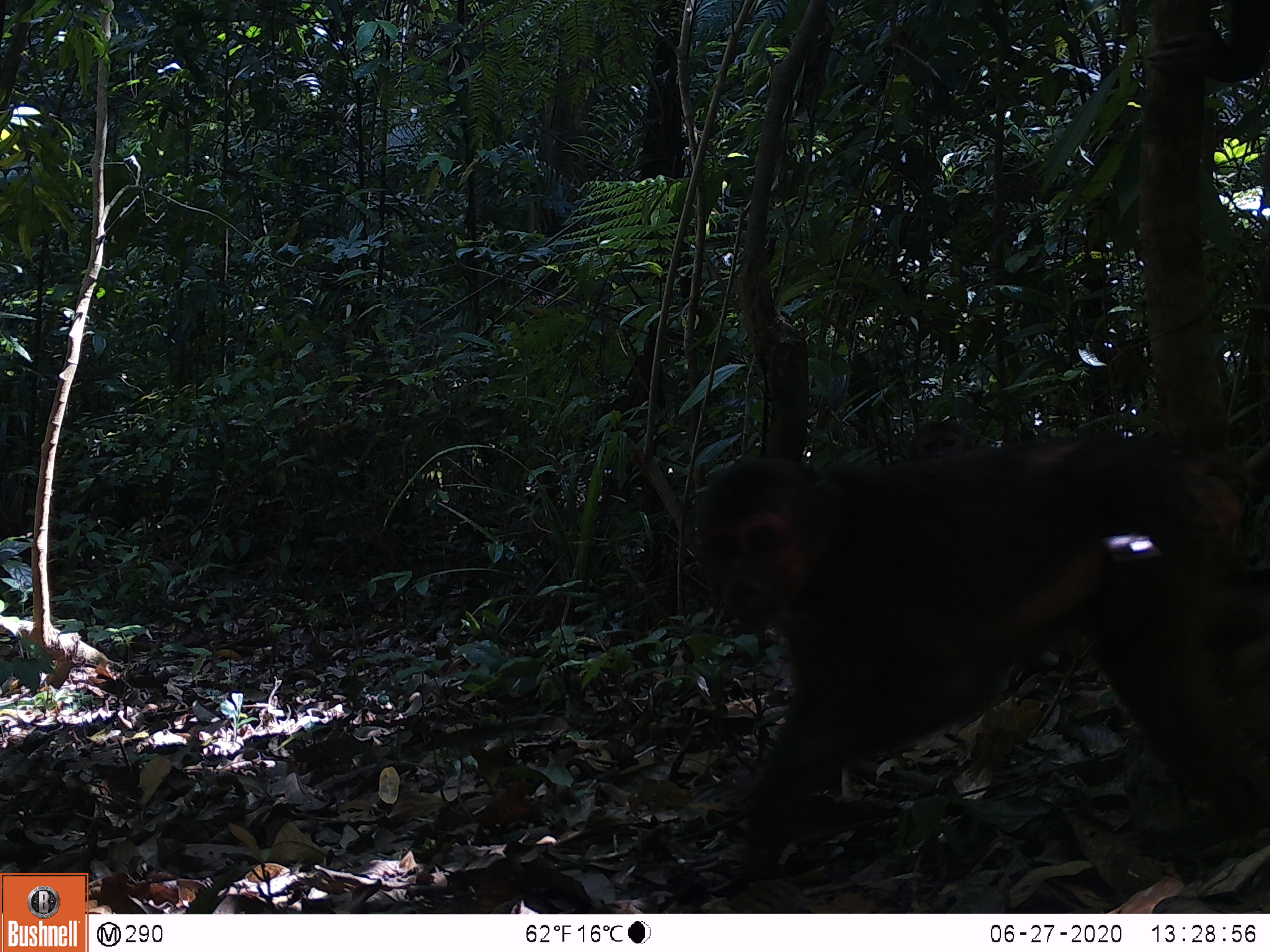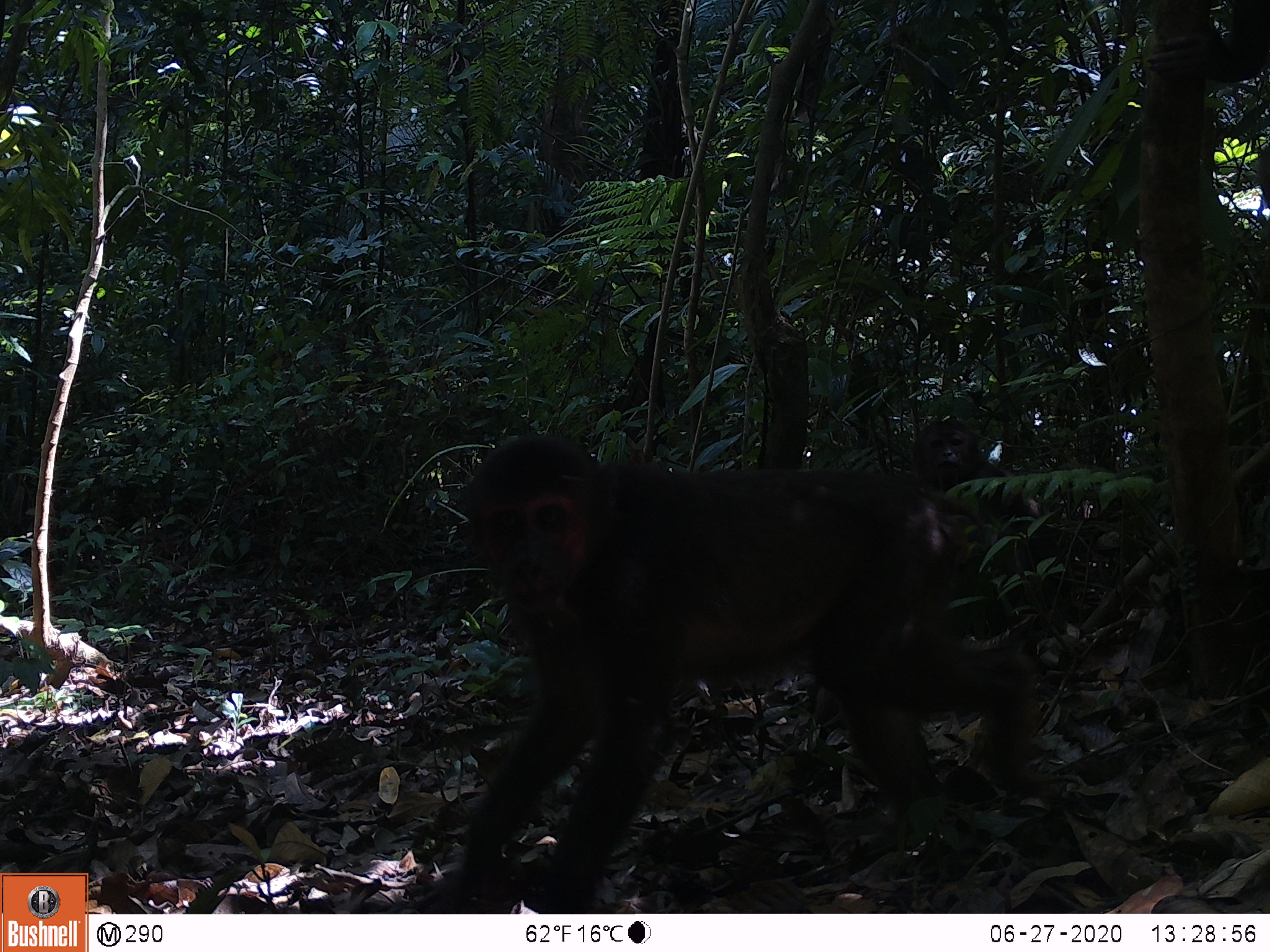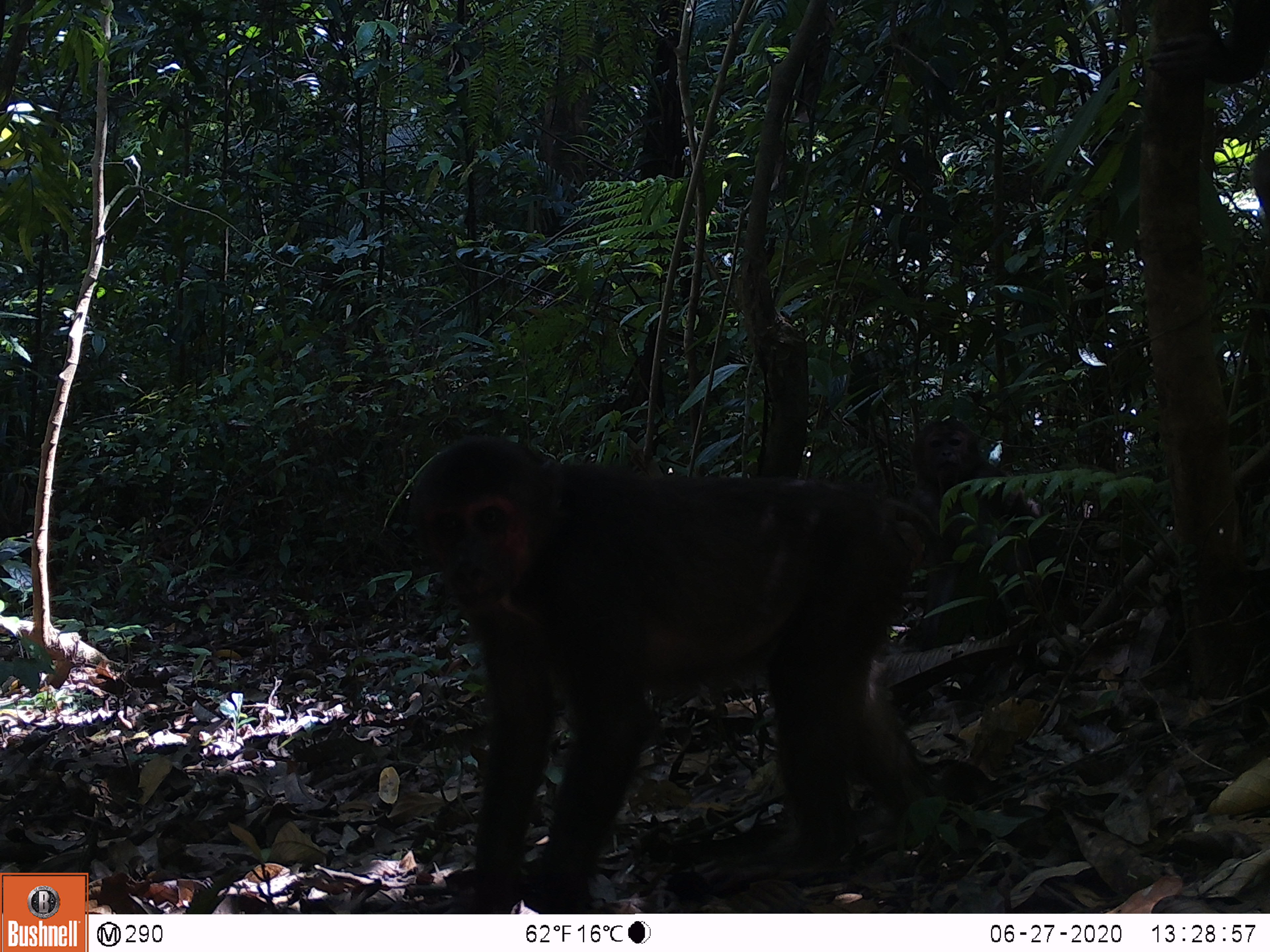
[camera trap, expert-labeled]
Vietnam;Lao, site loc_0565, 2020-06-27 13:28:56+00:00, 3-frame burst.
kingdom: Animalia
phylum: Chordata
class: Mammalia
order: Primates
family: Cercopithecidae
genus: Macaca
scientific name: Macaca arctoides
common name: stump-tailed macaque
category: stump tailed macaque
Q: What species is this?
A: Stump tailed macaque (stump-tailed macaque) (Macaca arctoides).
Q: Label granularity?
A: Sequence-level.